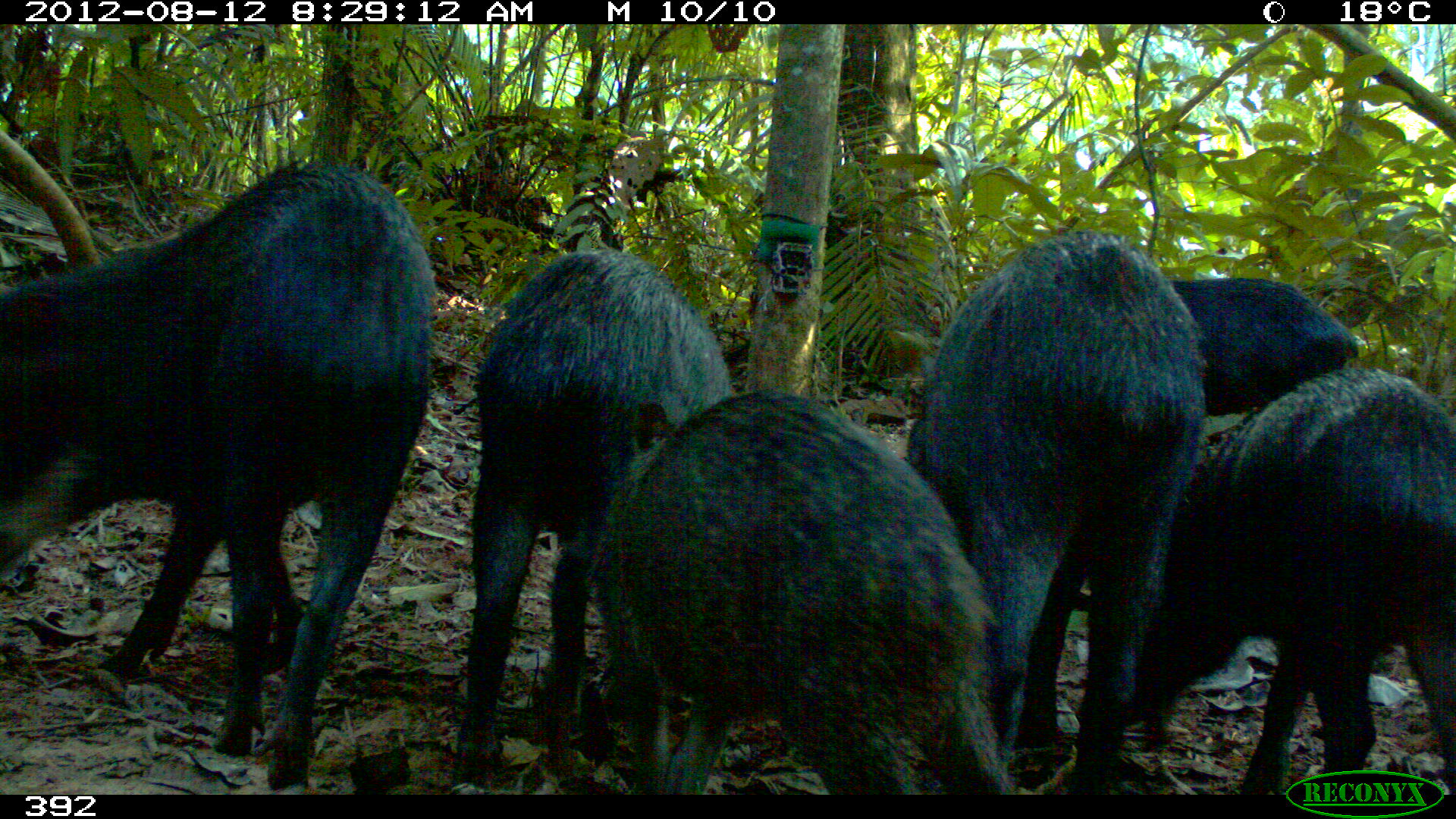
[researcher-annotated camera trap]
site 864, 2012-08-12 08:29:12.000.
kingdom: Animalia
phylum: Chordata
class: Mammalia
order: Artiodactyla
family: Tayassuidae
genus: Tayassu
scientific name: Tayassu pecari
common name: white-lipped peccary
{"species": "Tayassu pecari (white-lipped peccary)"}